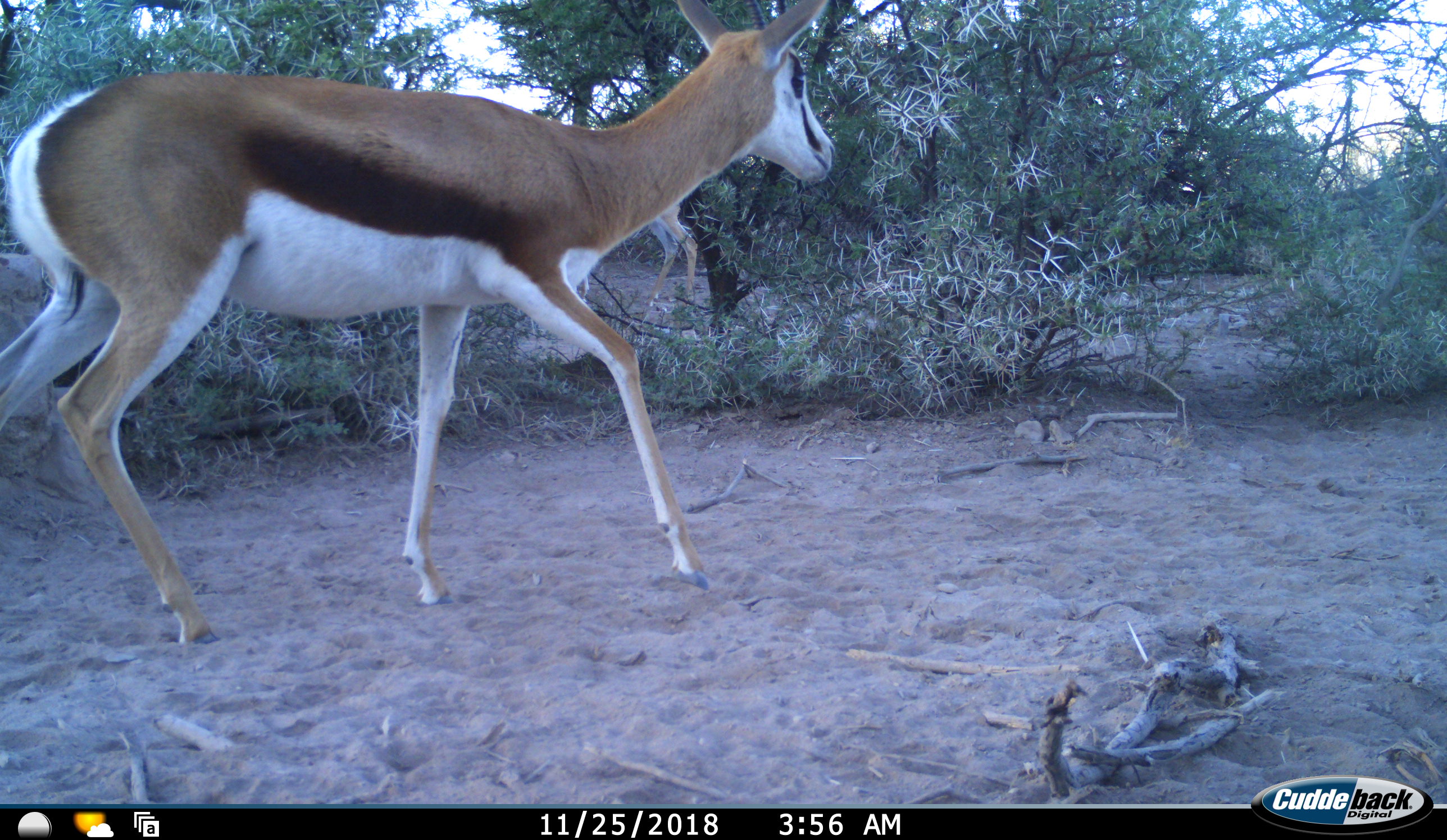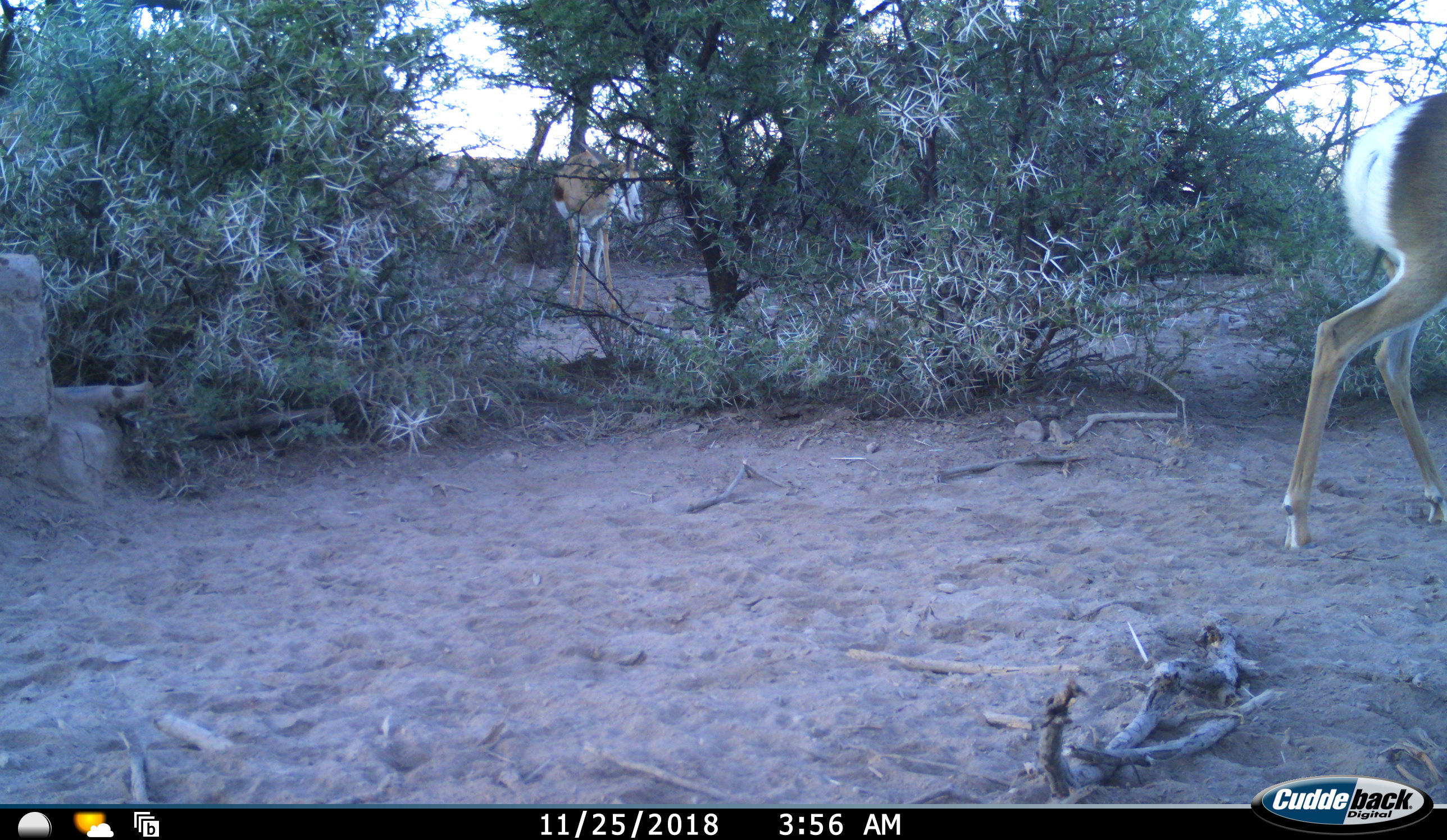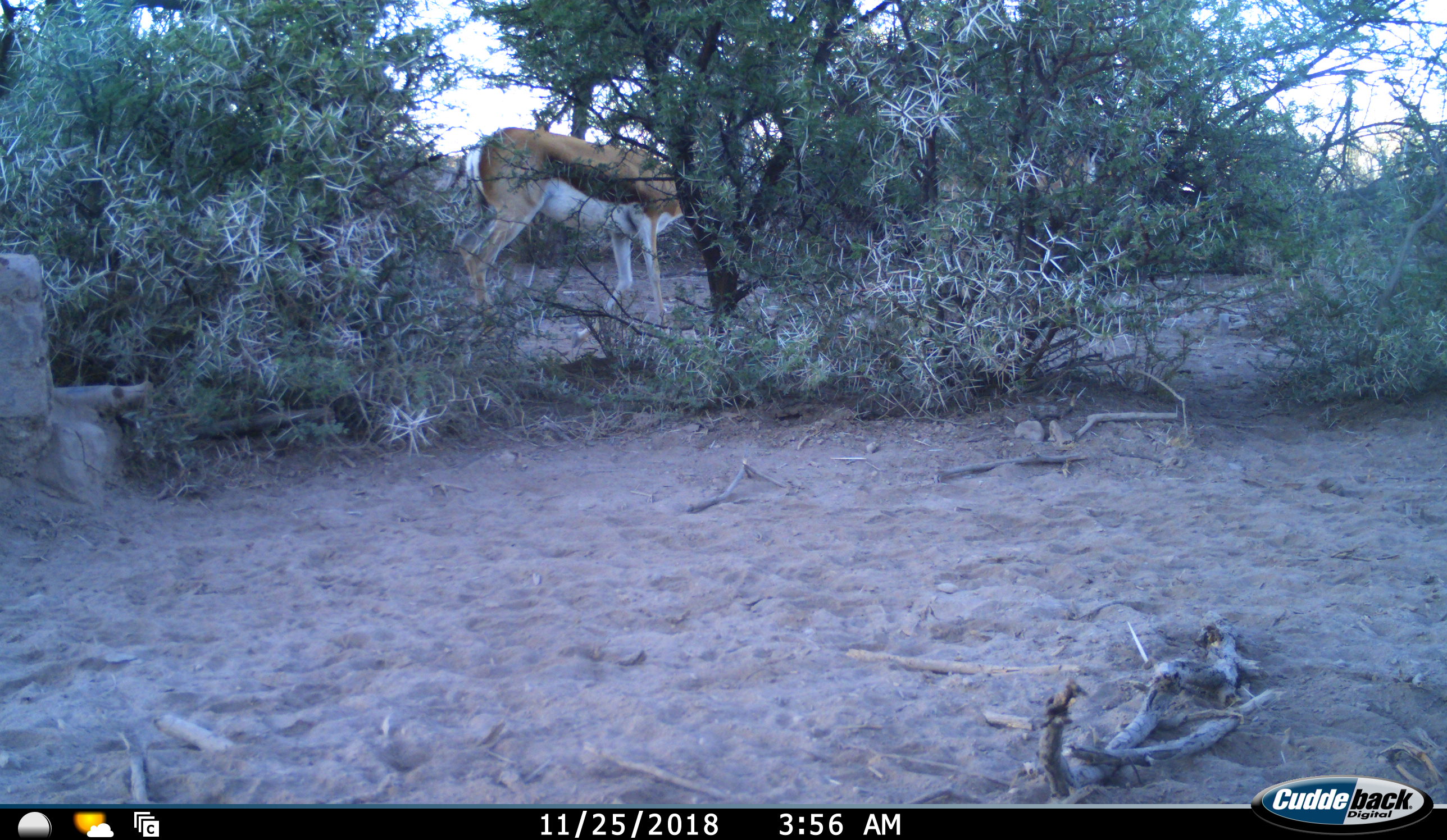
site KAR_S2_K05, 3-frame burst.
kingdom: Animalia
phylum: Chordata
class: Mammalia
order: Artiodactyla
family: Bovidae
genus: Antidorcas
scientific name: Antidorcas marsupialis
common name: springbok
Springbok (Antidorcas marsupialis), count 2. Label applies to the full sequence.